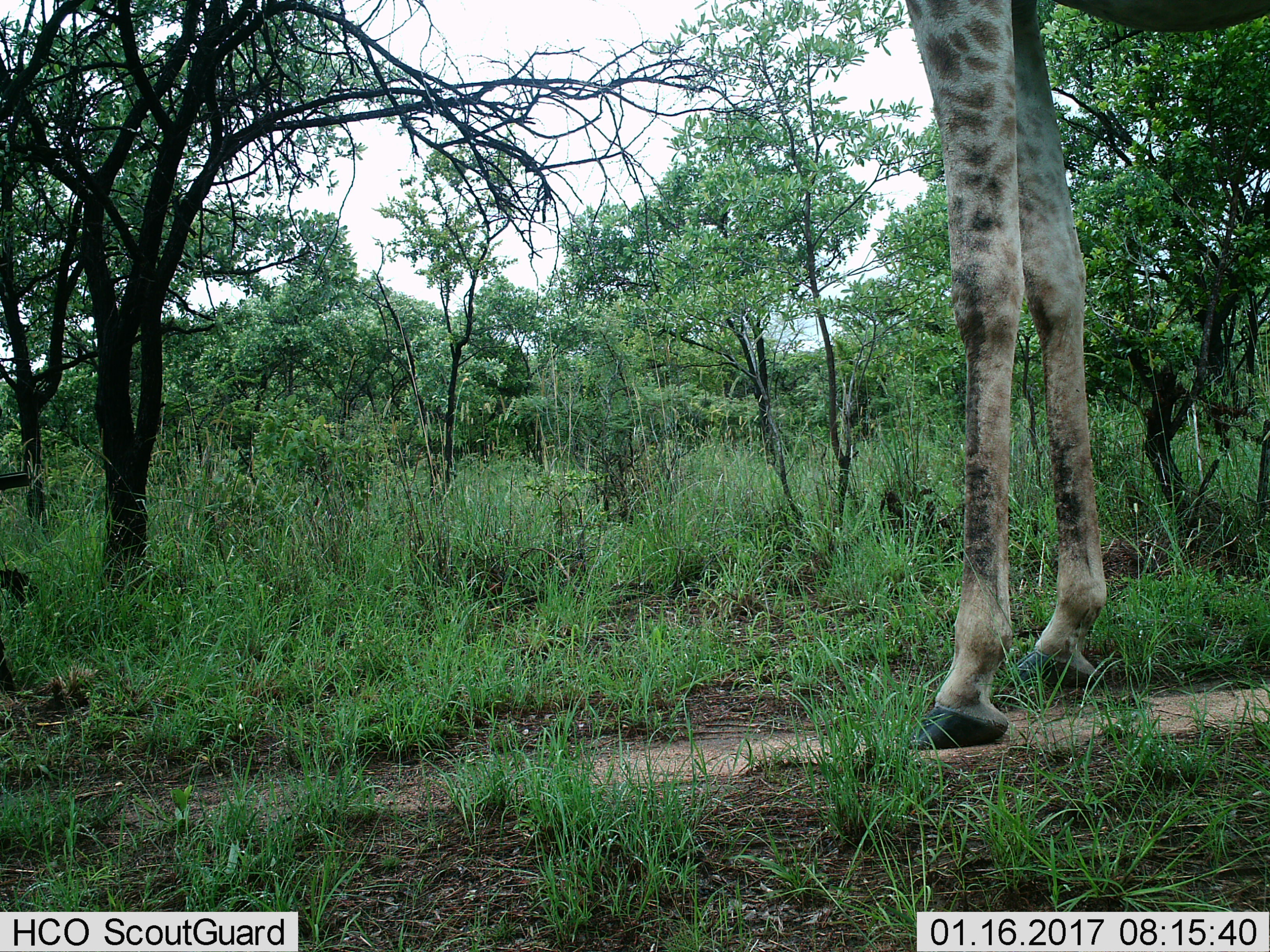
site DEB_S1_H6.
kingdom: Animalia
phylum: Chordata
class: Mammalia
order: Artiodactyla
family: Giraffidae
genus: Giraffa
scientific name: Giraffa camelopardalis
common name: giraffe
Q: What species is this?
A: Giraffe (Giraffa camelopardalis).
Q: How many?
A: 1.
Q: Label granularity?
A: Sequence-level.